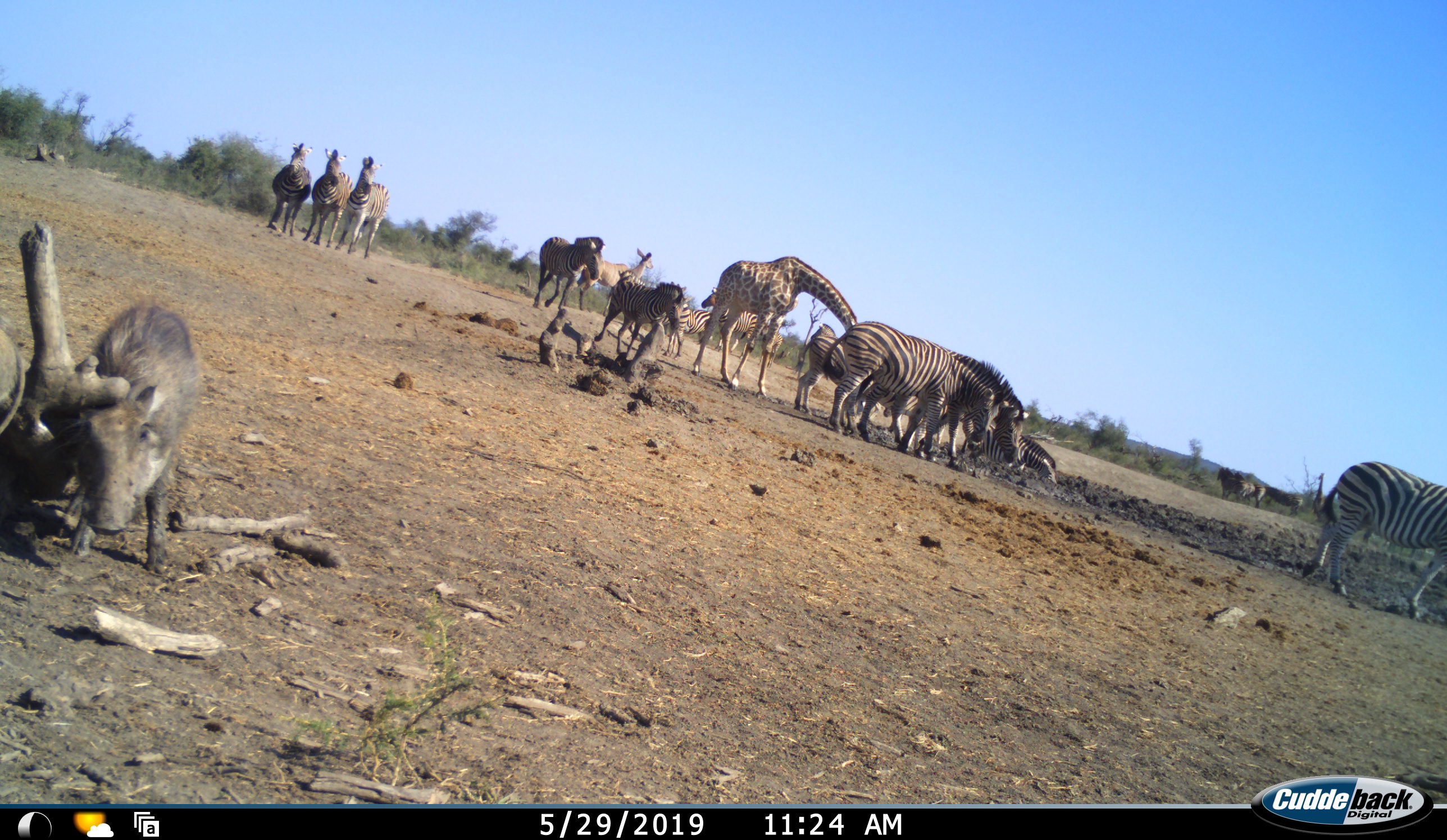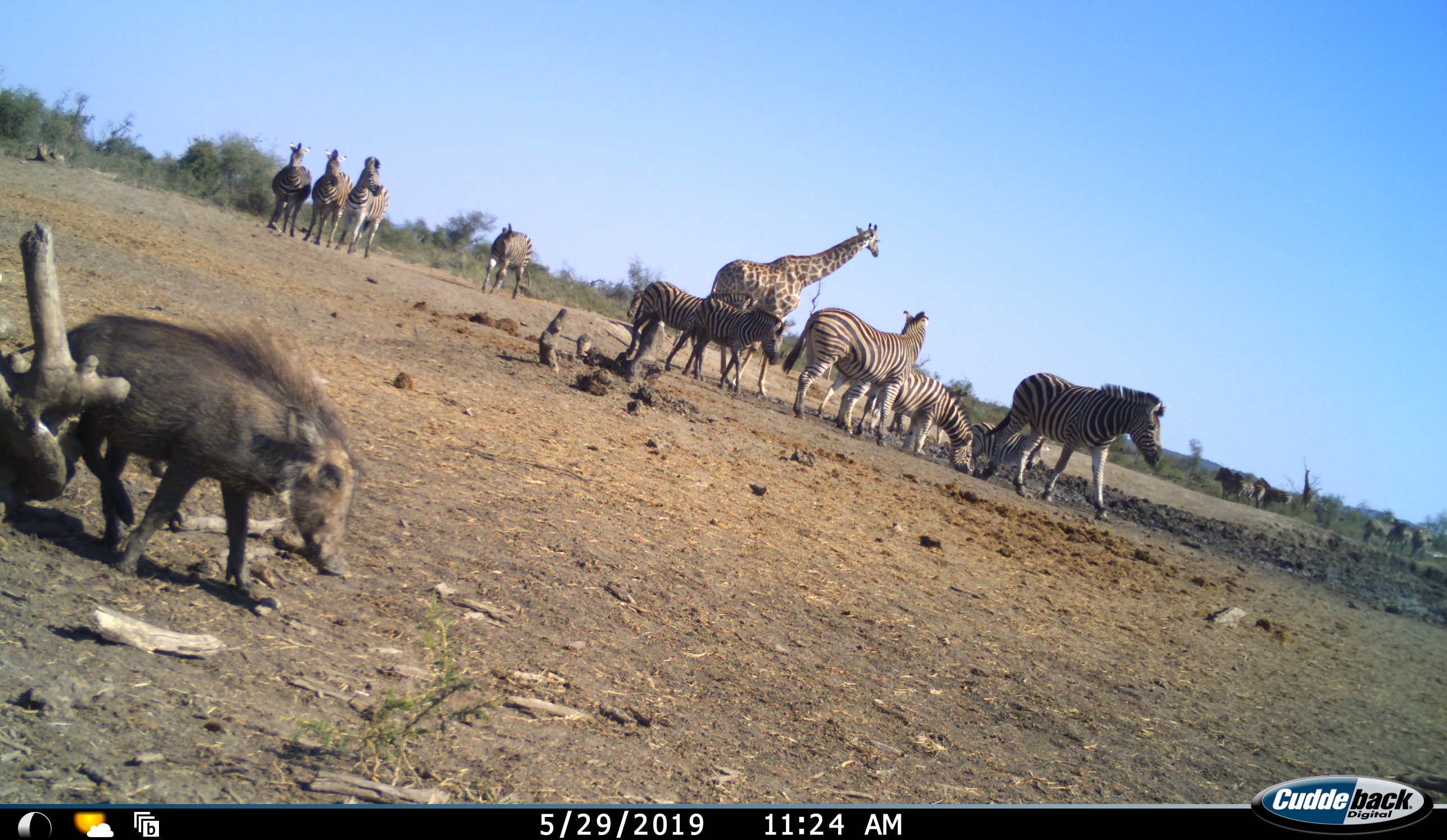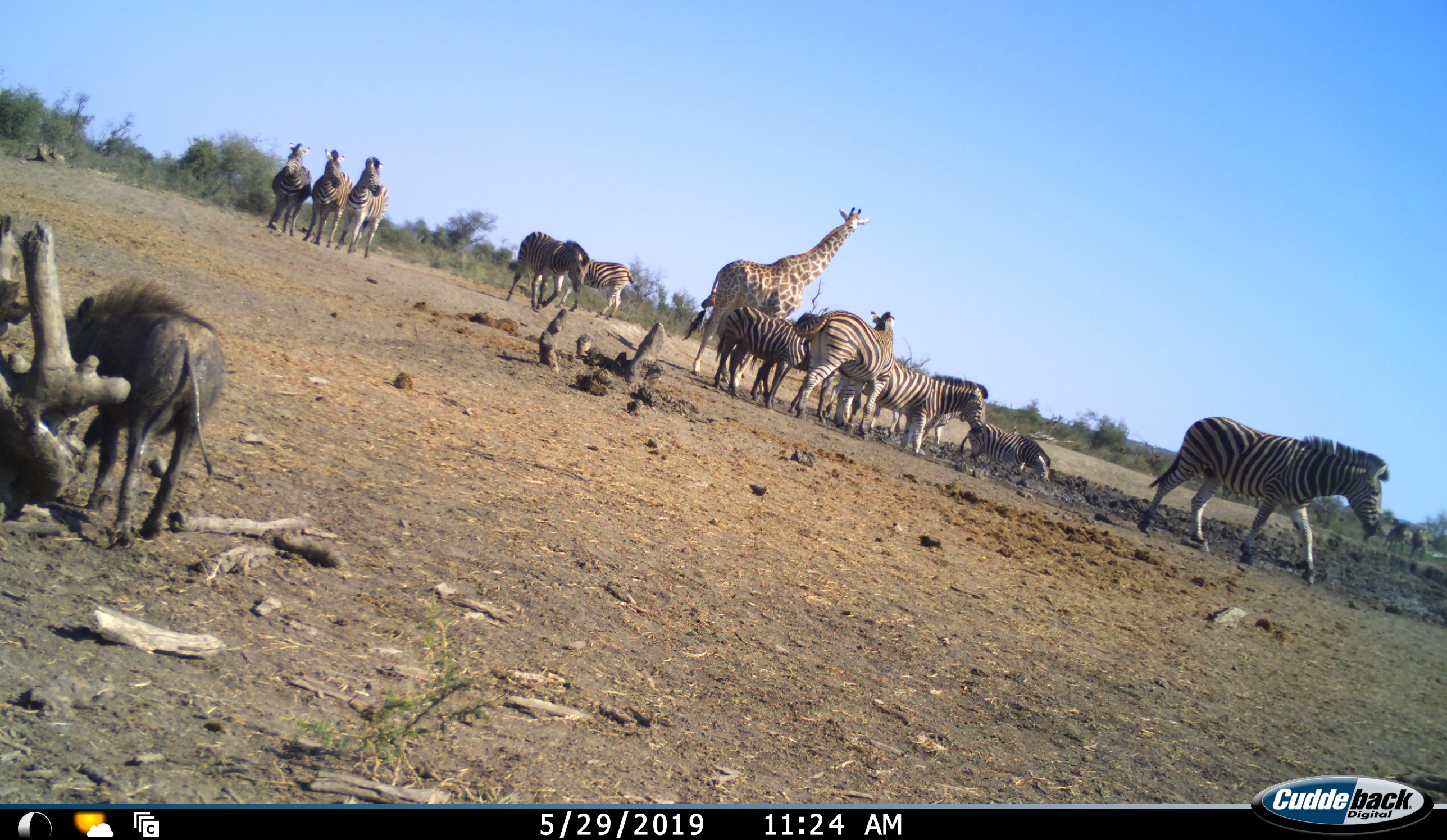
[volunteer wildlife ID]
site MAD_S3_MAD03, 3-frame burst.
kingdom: Animalia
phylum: Chordata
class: Mammalia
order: Artiodactyla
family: Giraffidae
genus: Giraffa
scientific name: Giraffa camelopardalis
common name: giraffe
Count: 2.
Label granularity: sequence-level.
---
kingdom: Animalia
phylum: Chordata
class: Mammalia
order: Artiodactyla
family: Suidae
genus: Phacochoerus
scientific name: Phacochoerus africanus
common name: warthog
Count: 1.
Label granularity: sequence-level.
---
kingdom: Animalia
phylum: Chordata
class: Mammalia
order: Perissodactyla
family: Equidae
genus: Equus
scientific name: Equus quagga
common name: plains zebra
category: zebraplains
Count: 11-50.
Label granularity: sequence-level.